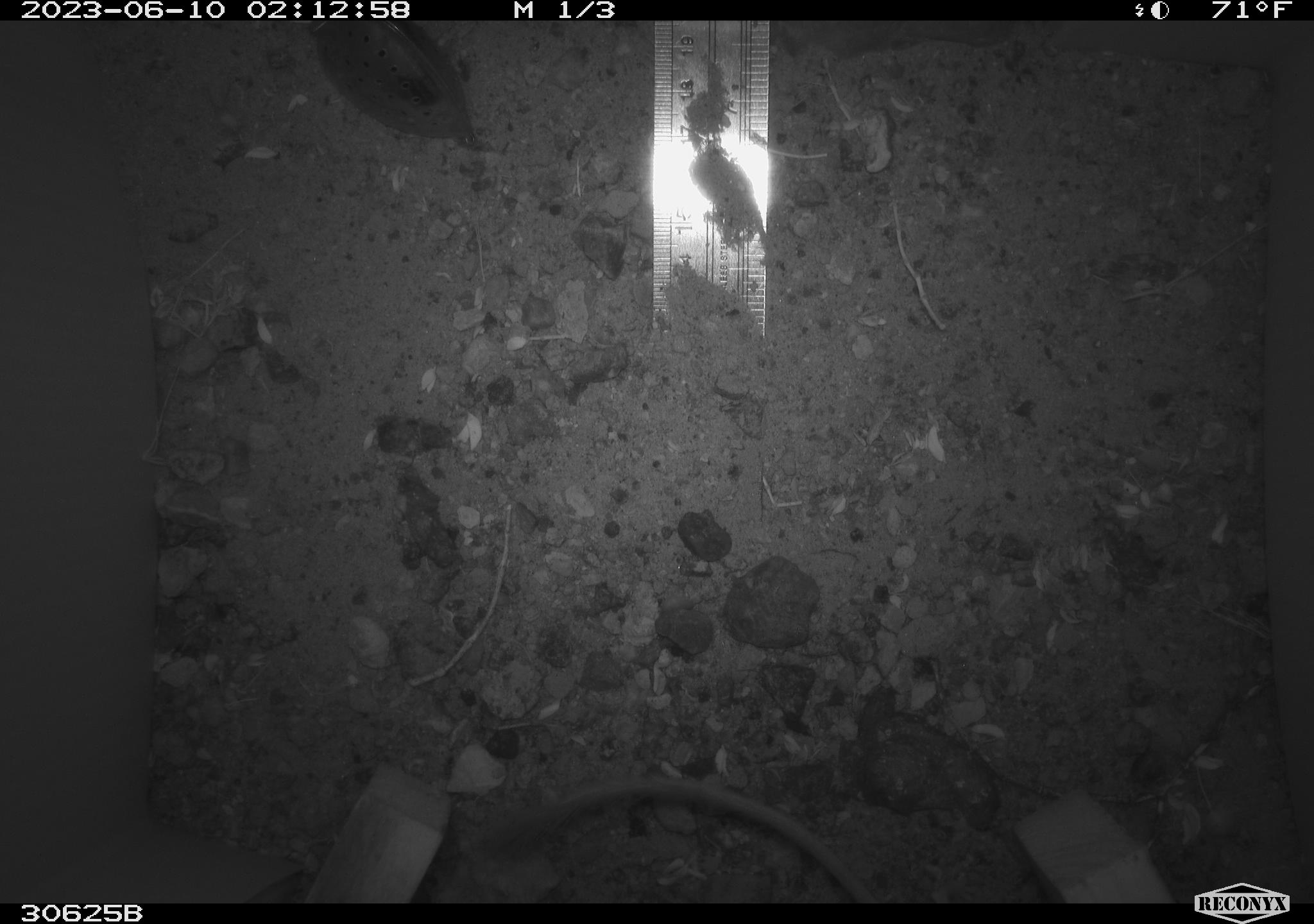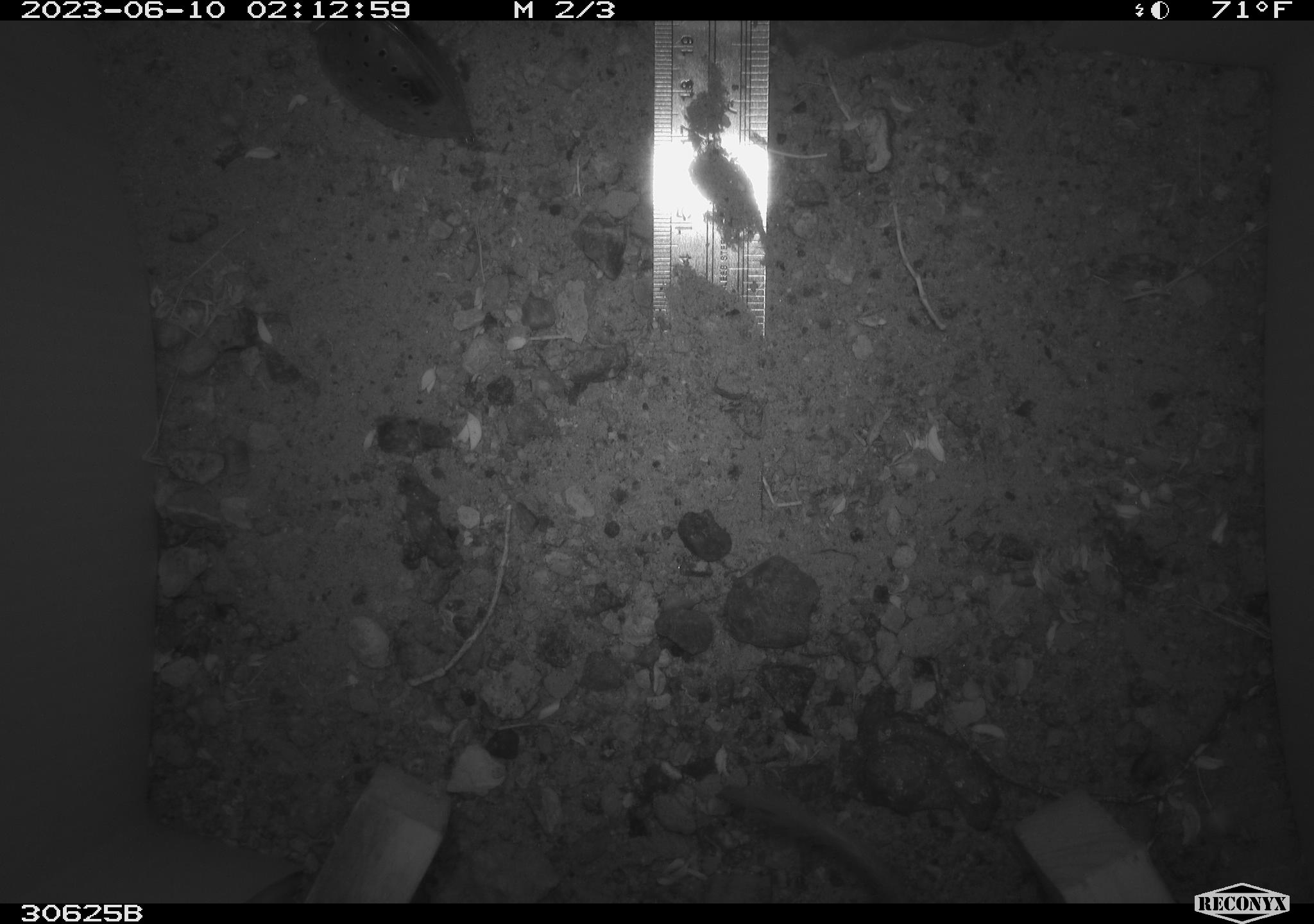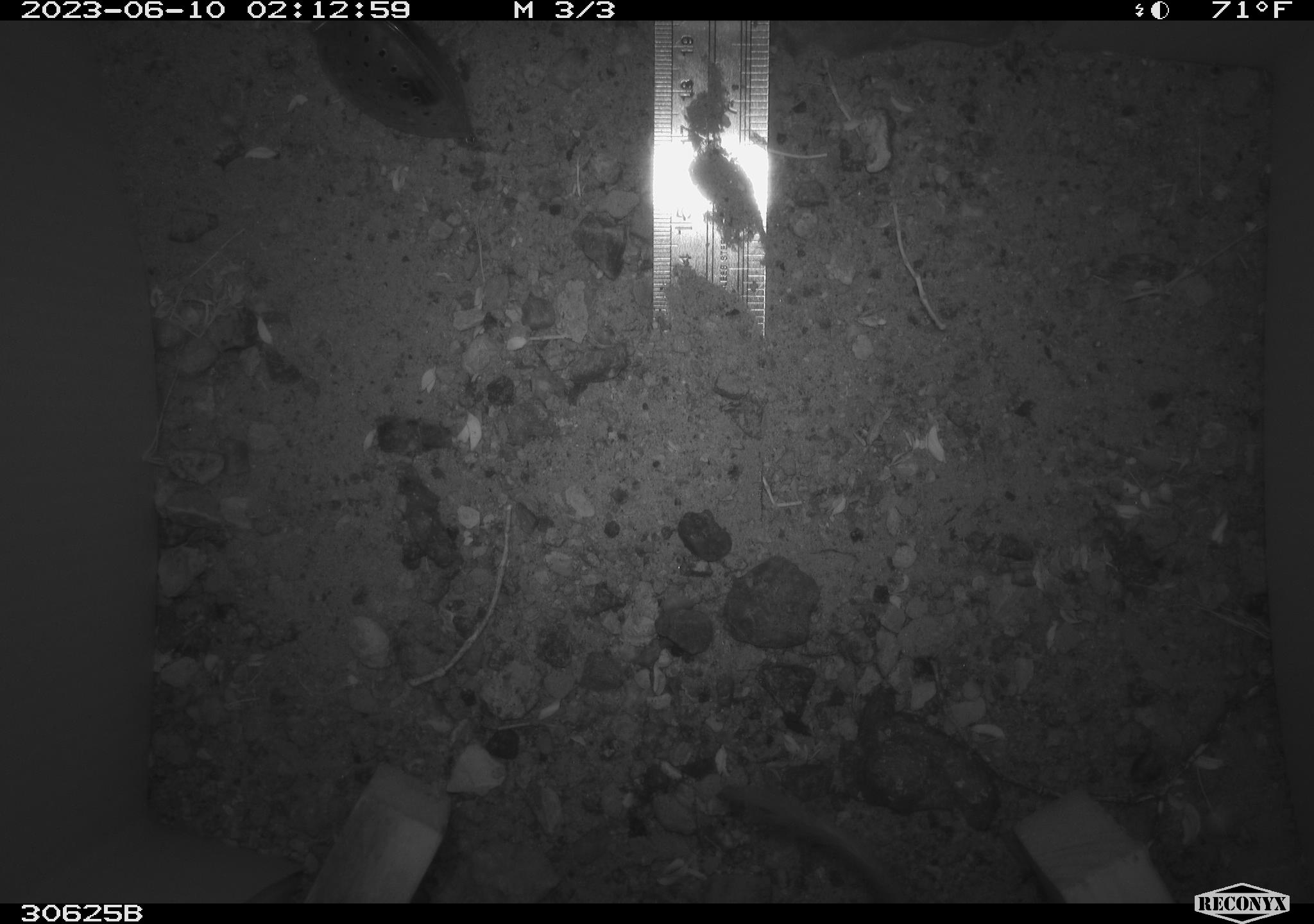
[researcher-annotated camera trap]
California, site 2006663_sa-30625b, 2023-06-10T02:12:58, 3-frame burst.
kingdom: Animalia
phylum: Chordata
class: Mammalia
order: Rodentia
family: Heteromyidae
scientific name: Heteromyidae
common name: kangaroo rats and pocket mice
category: heteromyidae family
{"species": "heteromyidae family (kangaroo rats and pocket mice) (Heteromyidae)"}